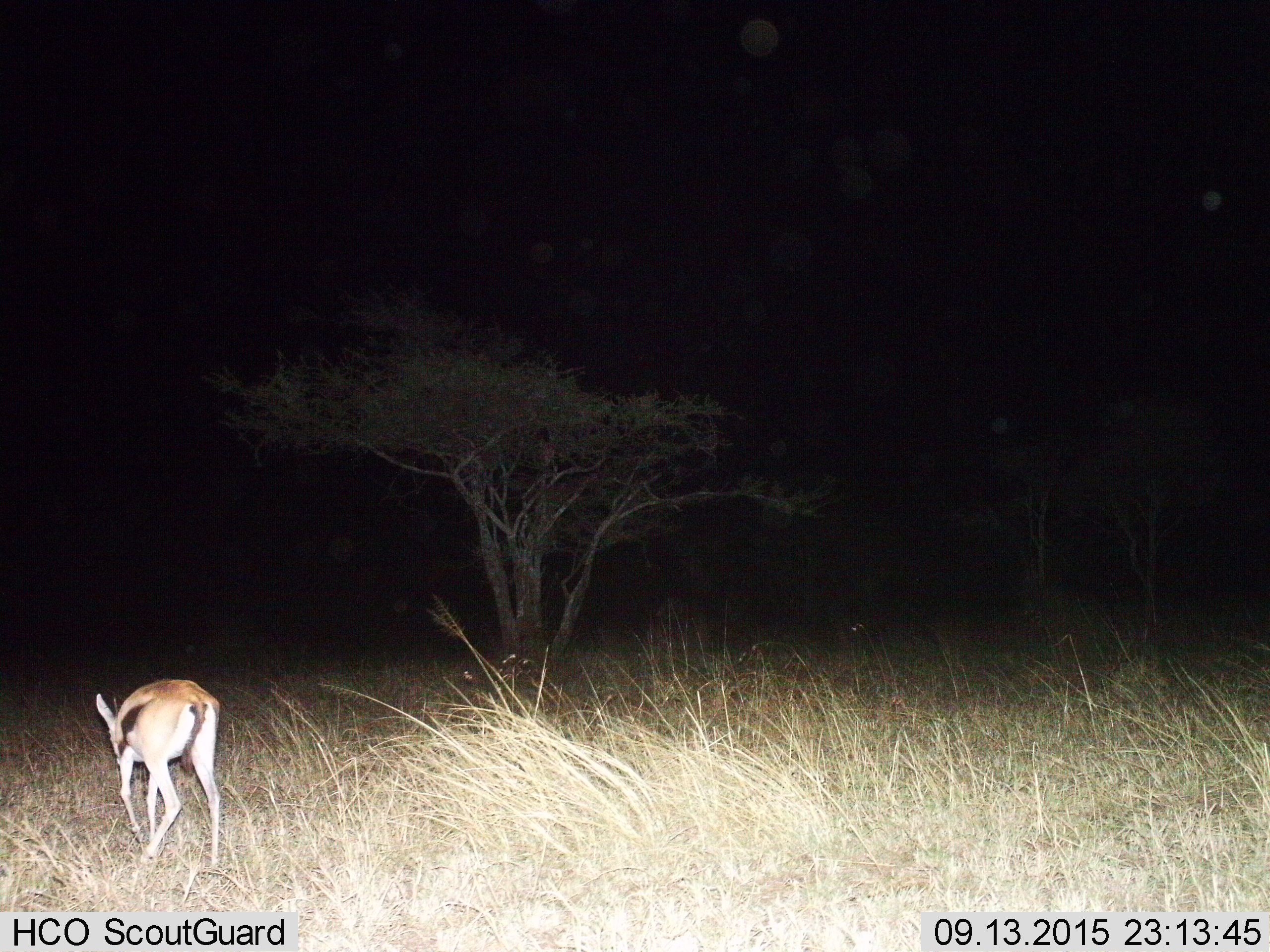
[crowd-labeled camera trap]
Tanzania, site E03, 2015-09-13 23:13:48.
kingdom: Animalia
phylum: Chordata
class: Mammalia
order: Artiodactyla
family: Bovidae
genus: Eudorcas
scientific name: Eudorcas thomsonii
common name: thomson's gazelle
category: gazellethomsons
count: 1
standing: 11%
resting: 0%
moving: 67%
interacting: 0%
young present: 17%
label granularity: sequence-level